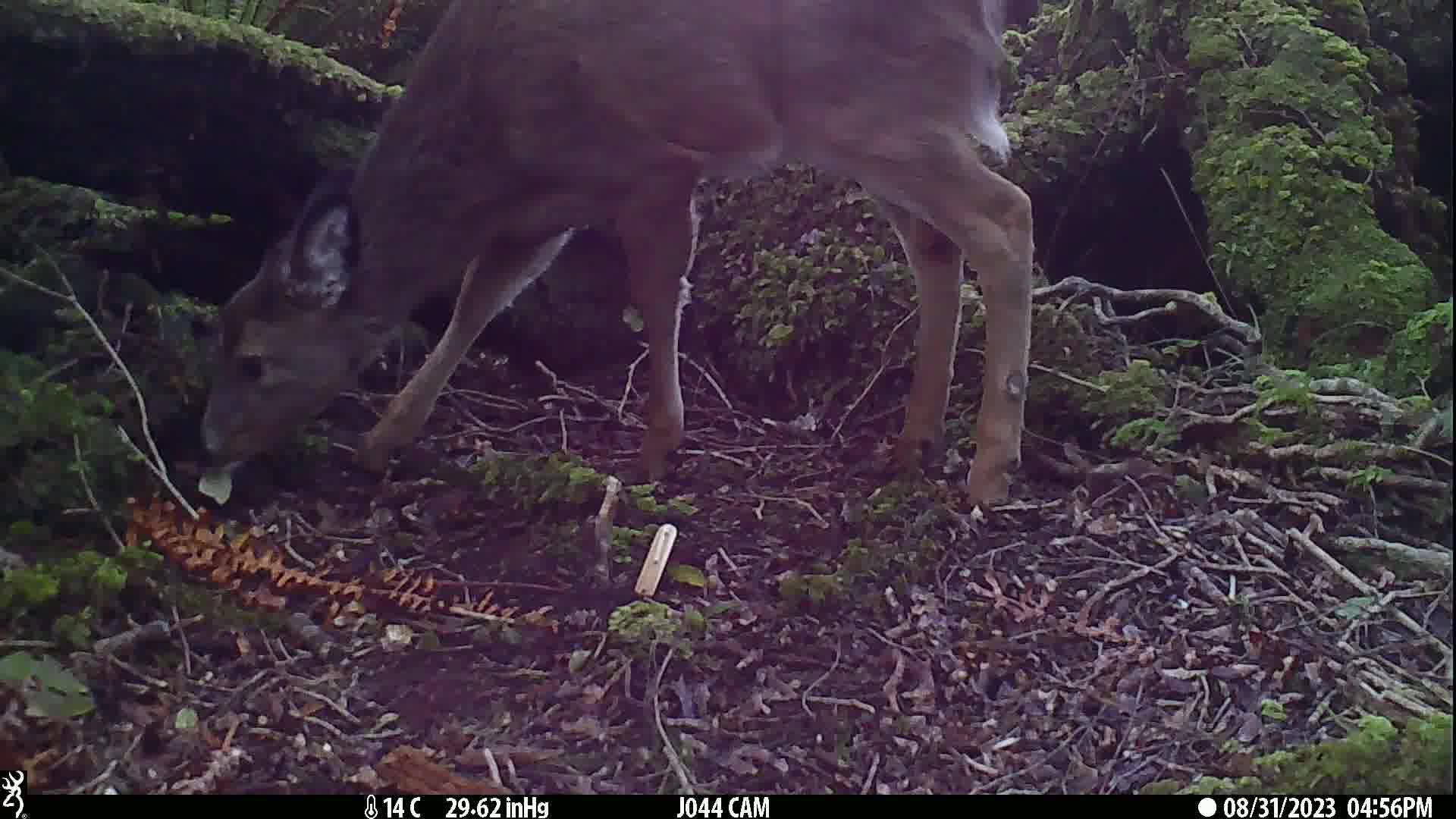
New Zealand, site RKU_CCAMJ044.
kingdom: Animalia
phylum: Chordata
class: Mammalia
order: Artiodactyla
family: Cervidae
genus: Odocoileus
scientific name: Odocoileus virginianus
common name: white-tailed deer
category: white tailed deer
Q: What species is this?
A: White tailed deer (white-tailed deer) (Odocoileus virginianus).